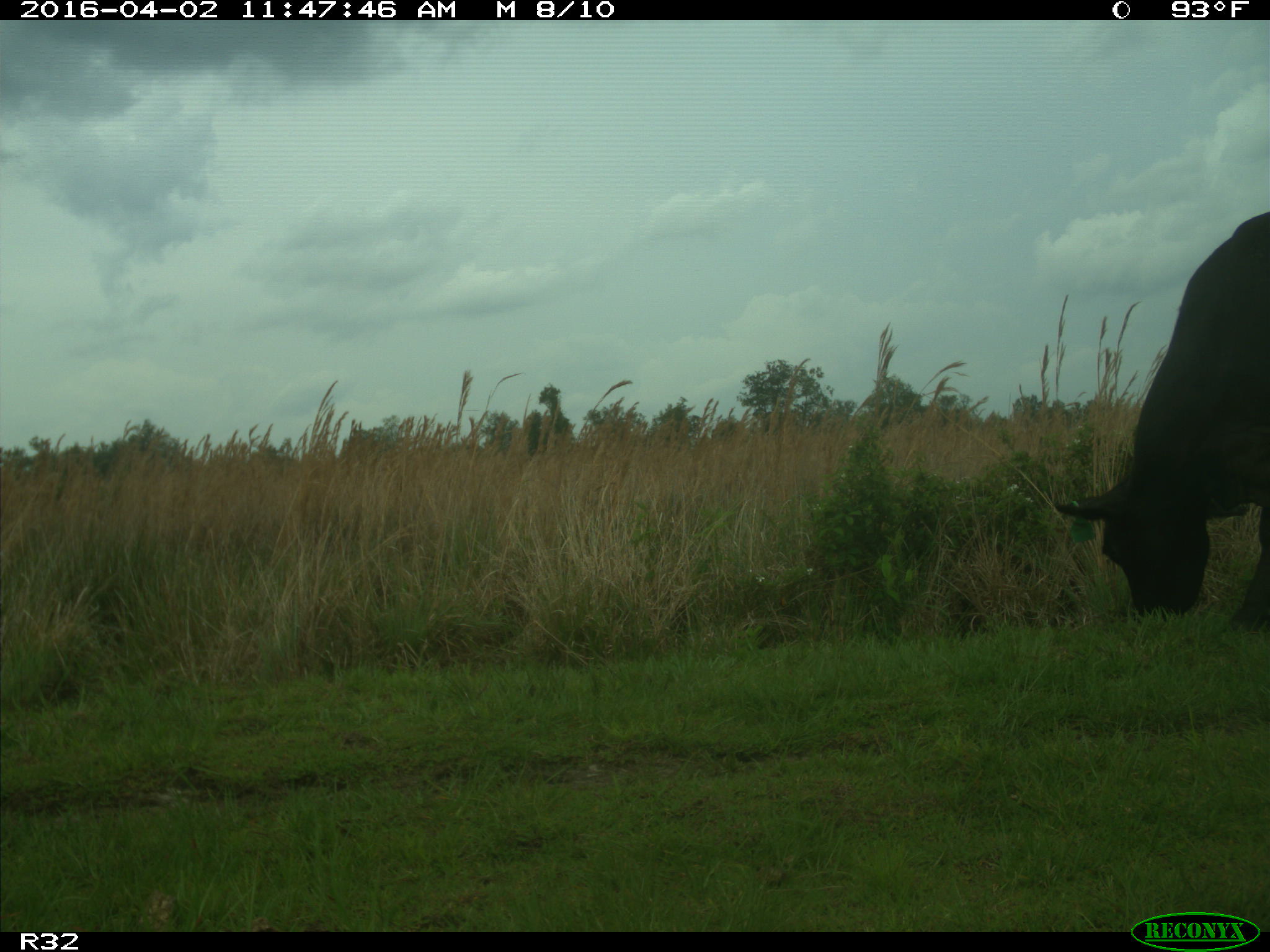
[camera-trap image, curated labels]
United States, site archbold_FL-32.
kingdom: Animalia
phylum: Chordata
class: Mammalia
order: Artiodactyla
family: Bovidae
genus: Bos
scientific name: Bos taurus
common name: domestic cow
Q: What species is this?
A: Bos taurus (domestic cow).